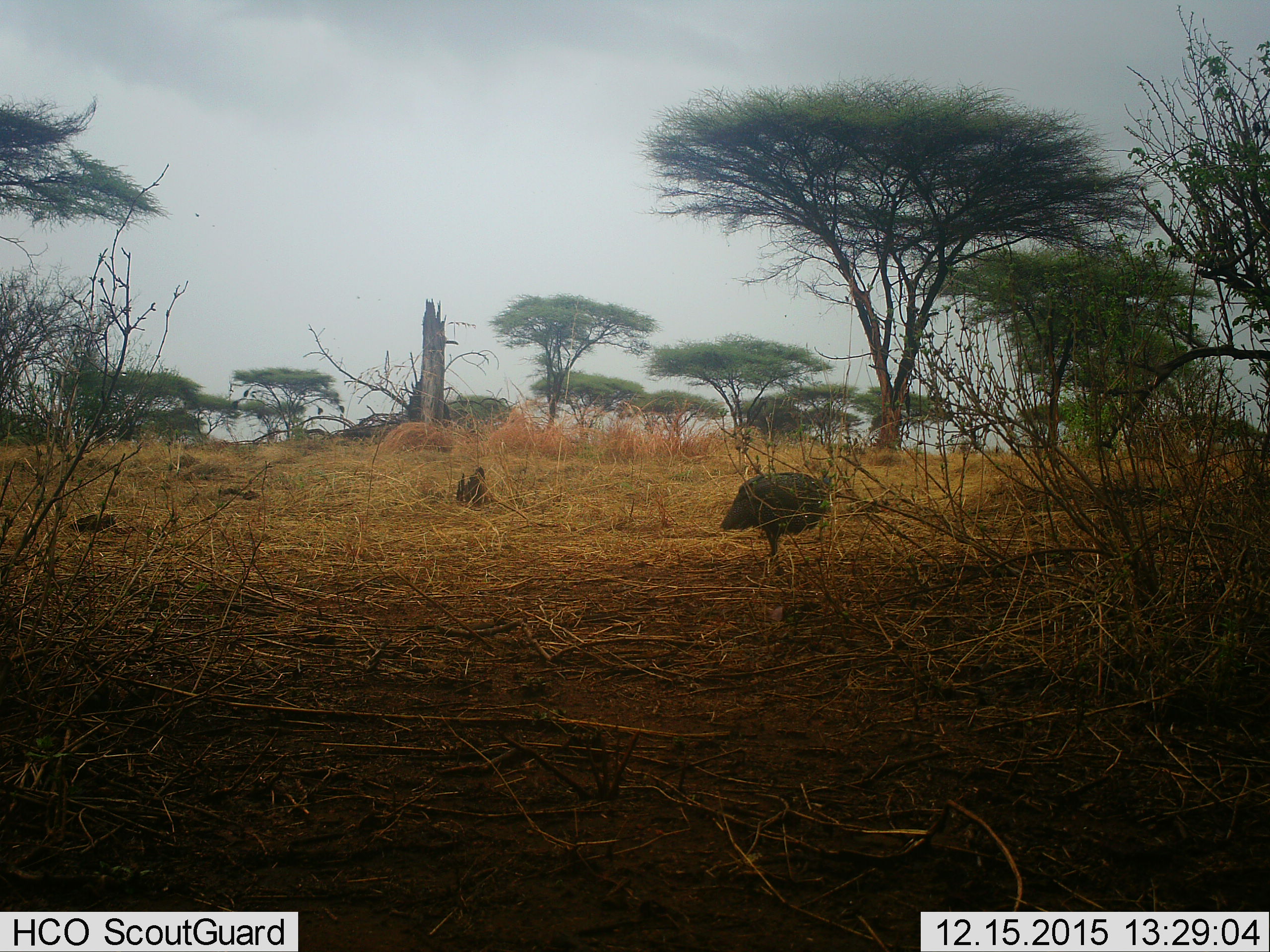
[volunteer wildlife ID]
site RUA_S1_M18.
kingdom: Animalia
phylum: Chordata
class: Aves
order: Galliformes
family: Numididae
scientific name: Numididae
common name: guineafowl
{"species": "guineafowl (Numididae)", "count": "1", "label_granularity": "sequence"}